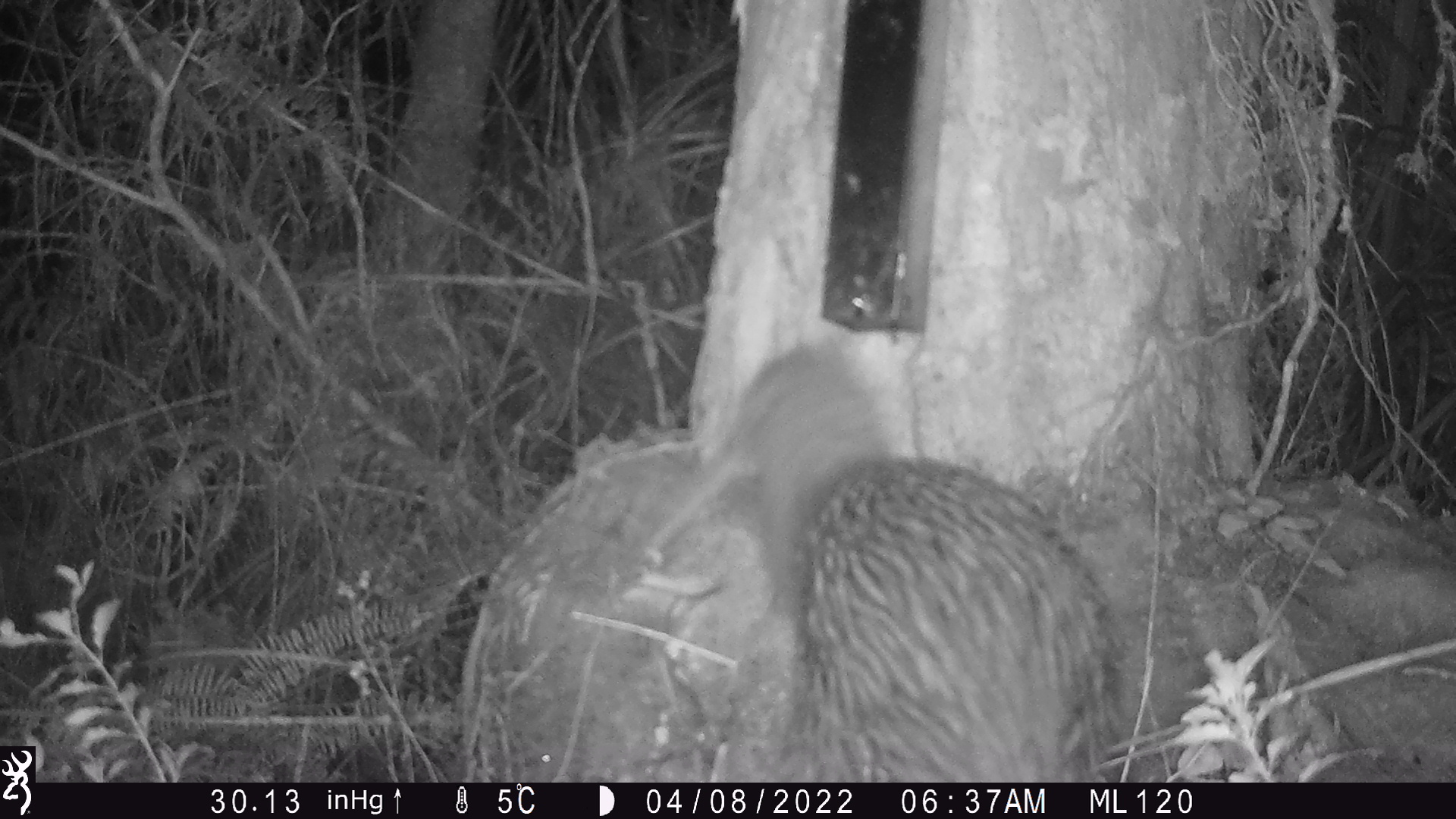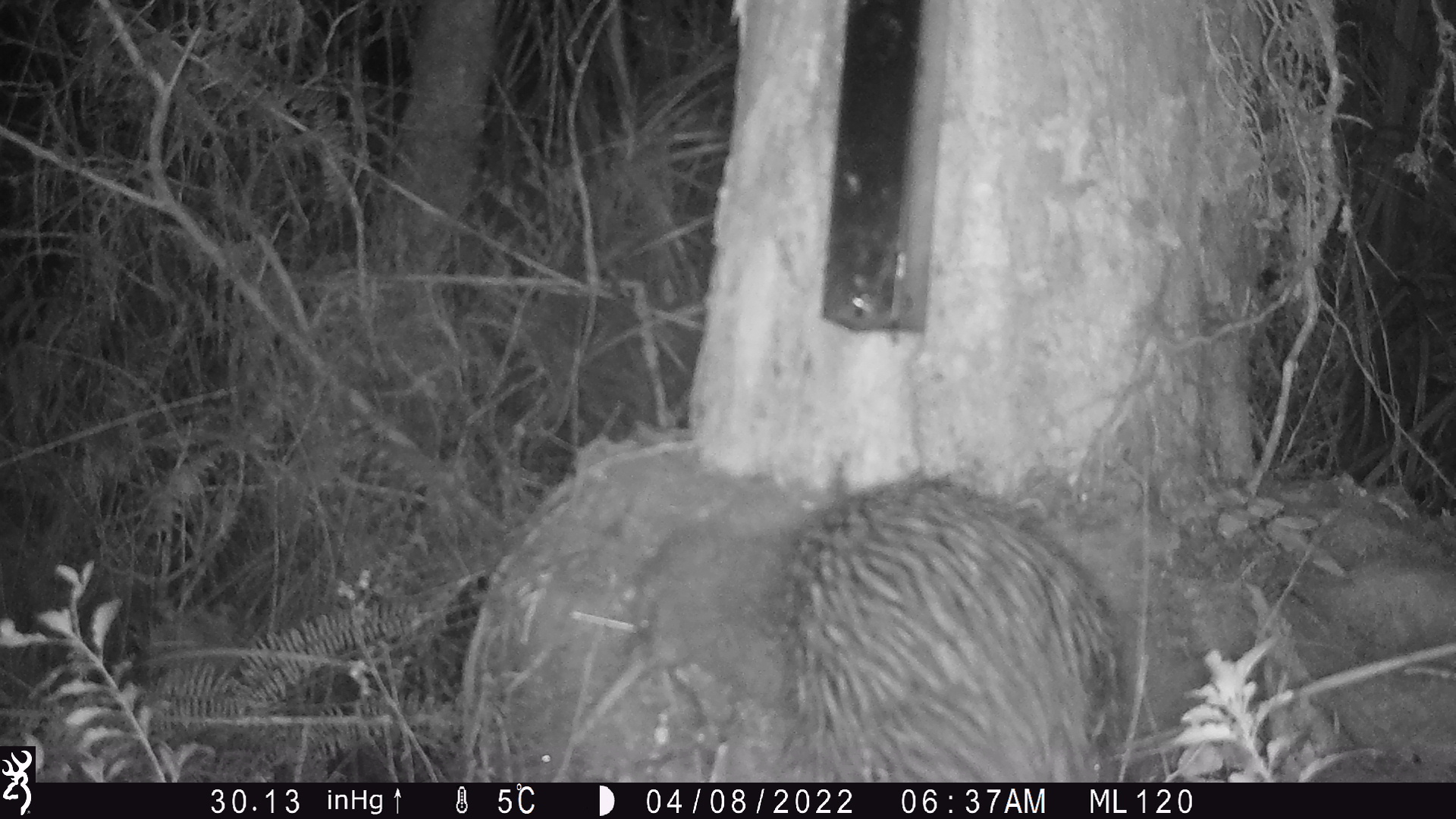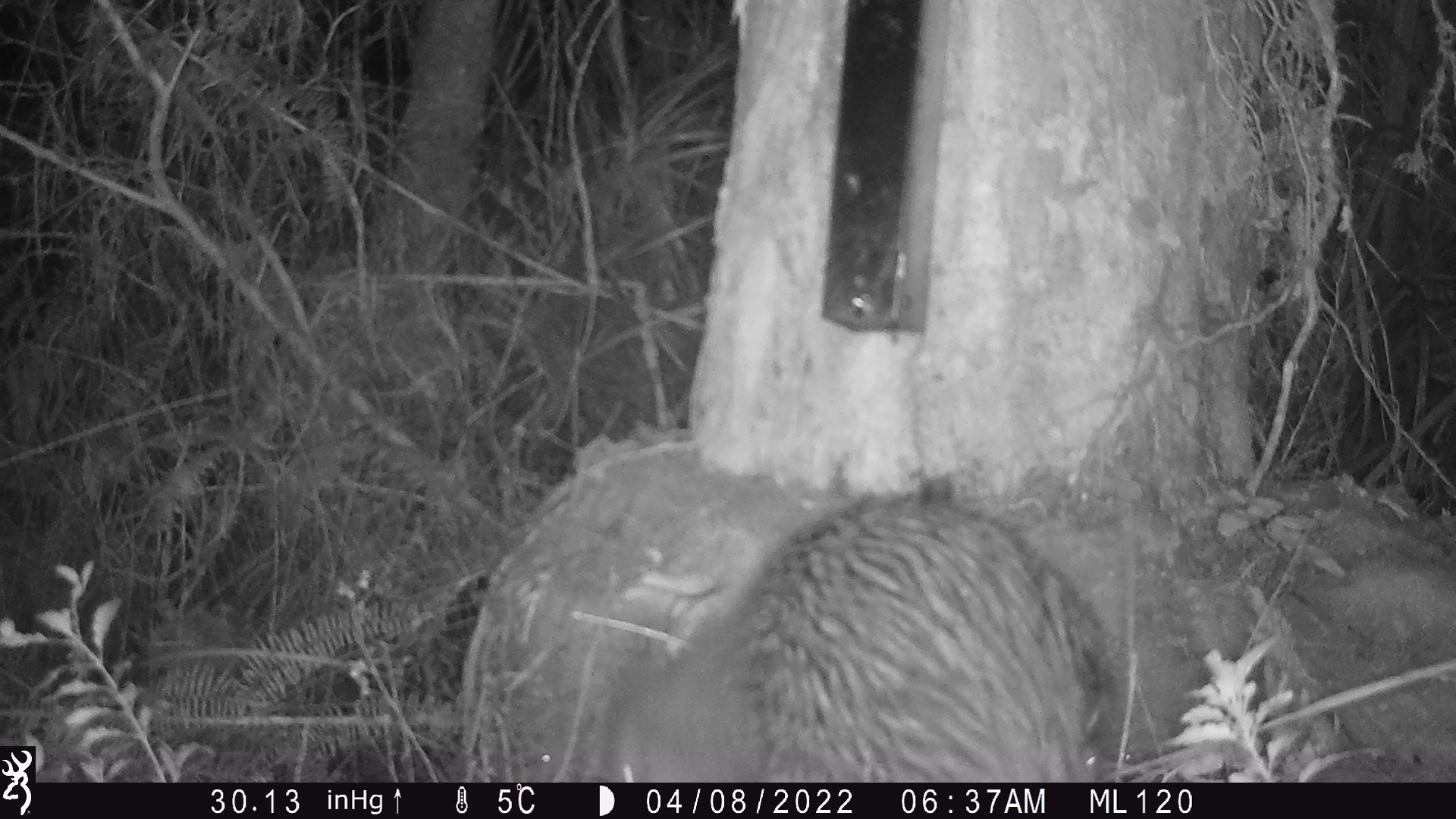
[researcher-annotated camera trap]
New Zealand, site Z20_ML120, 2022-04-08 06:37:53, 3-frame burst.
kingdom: Animalia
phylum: Chordata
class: Aves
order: Apterygiformes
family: Apterygidae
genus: Apteryx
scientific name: Apteryx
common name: kiwi